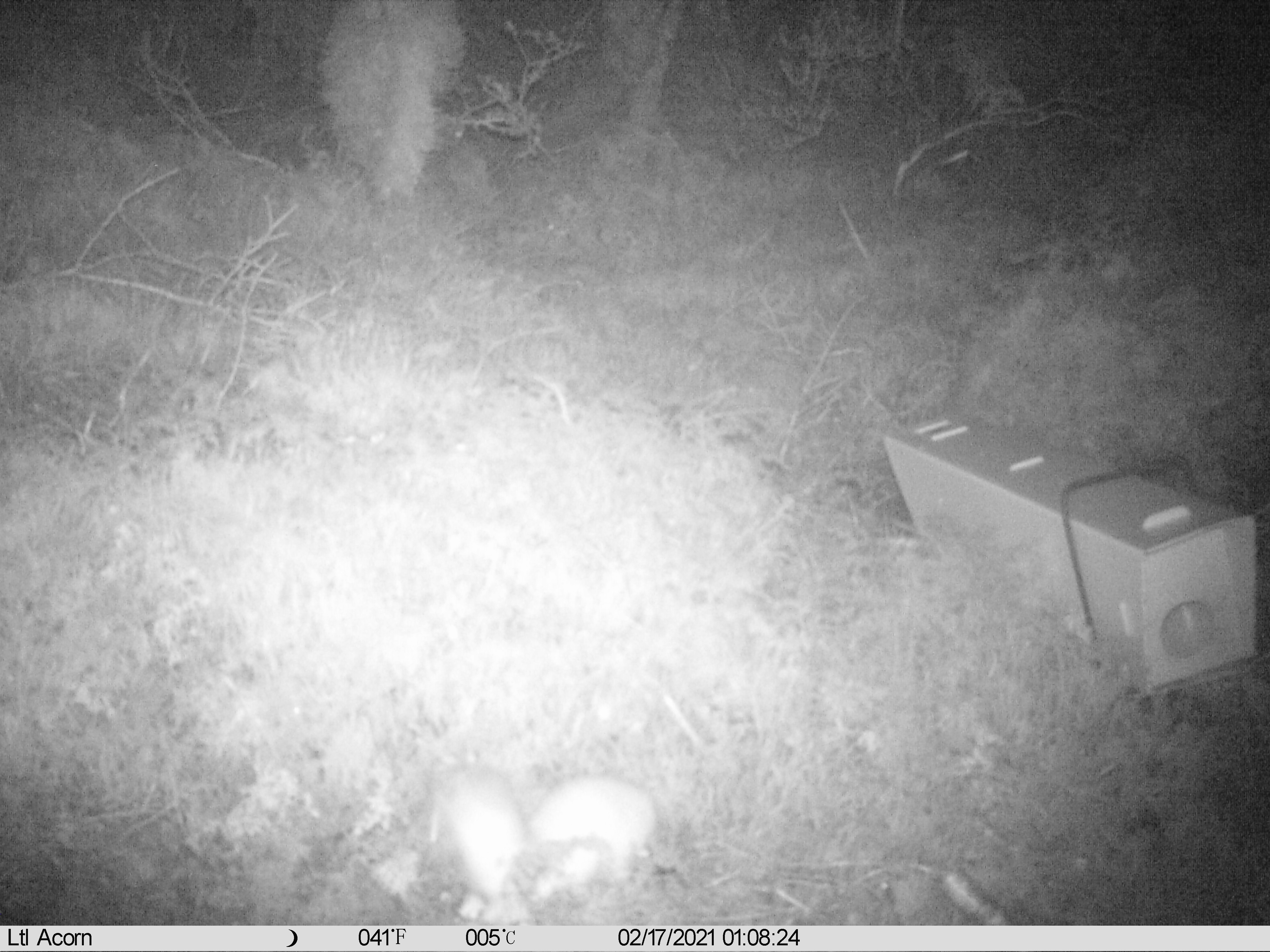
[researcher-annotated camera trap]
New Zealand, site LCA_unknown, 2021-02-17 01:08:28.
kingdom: Animalia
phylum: Chordata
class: Mammalia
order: Carnivora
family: Mustelidae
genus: Mustela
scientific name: Mustela erminea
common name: stoat